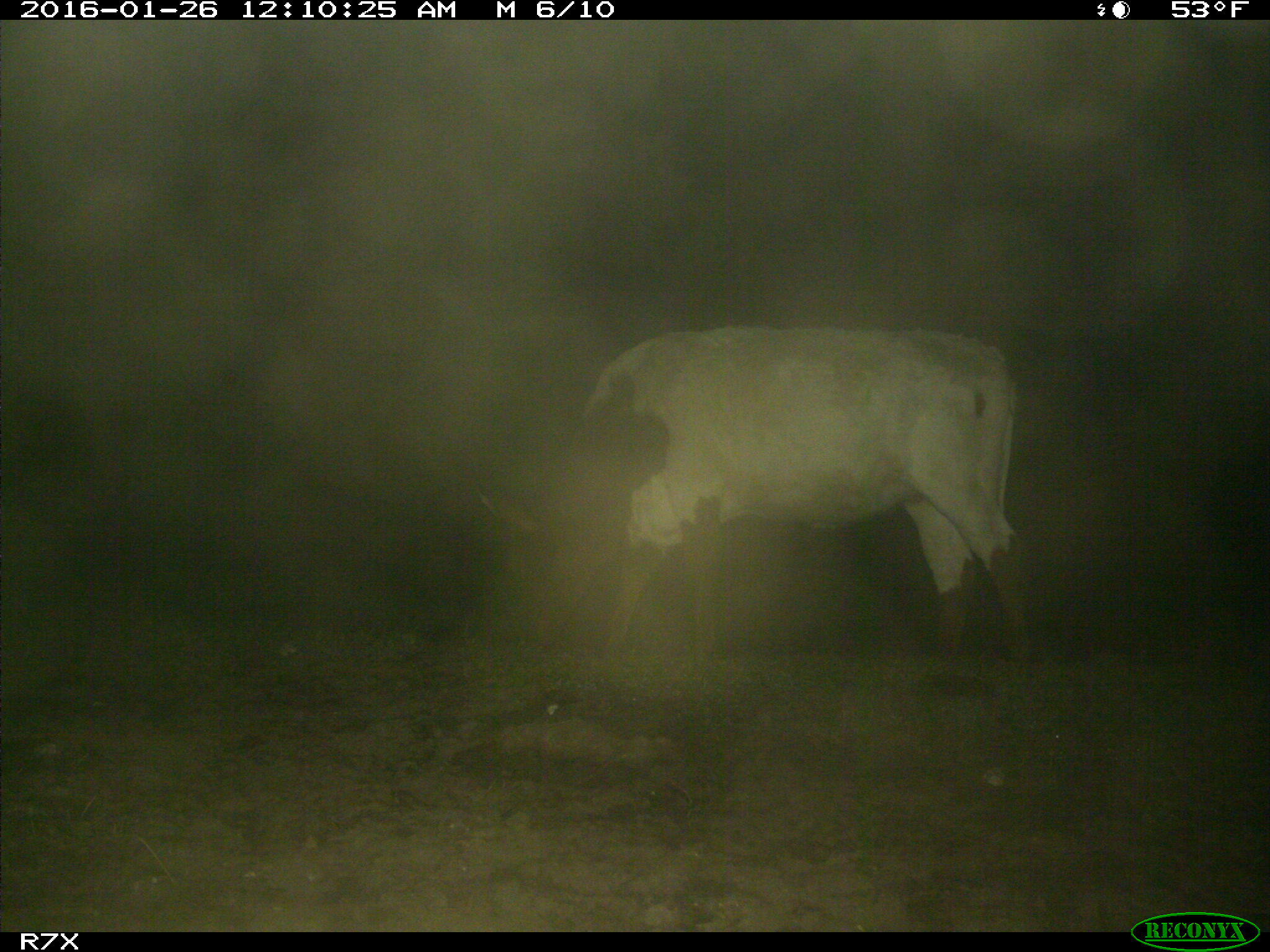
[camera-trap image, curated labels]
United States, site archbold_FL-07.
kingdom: Animalia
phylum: Chordata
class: Mammalia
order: Artiodactyla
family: Bovidae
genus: Bos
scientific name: Bos taurus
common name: domestic cow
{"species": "Bos taurus (domestic cow)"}